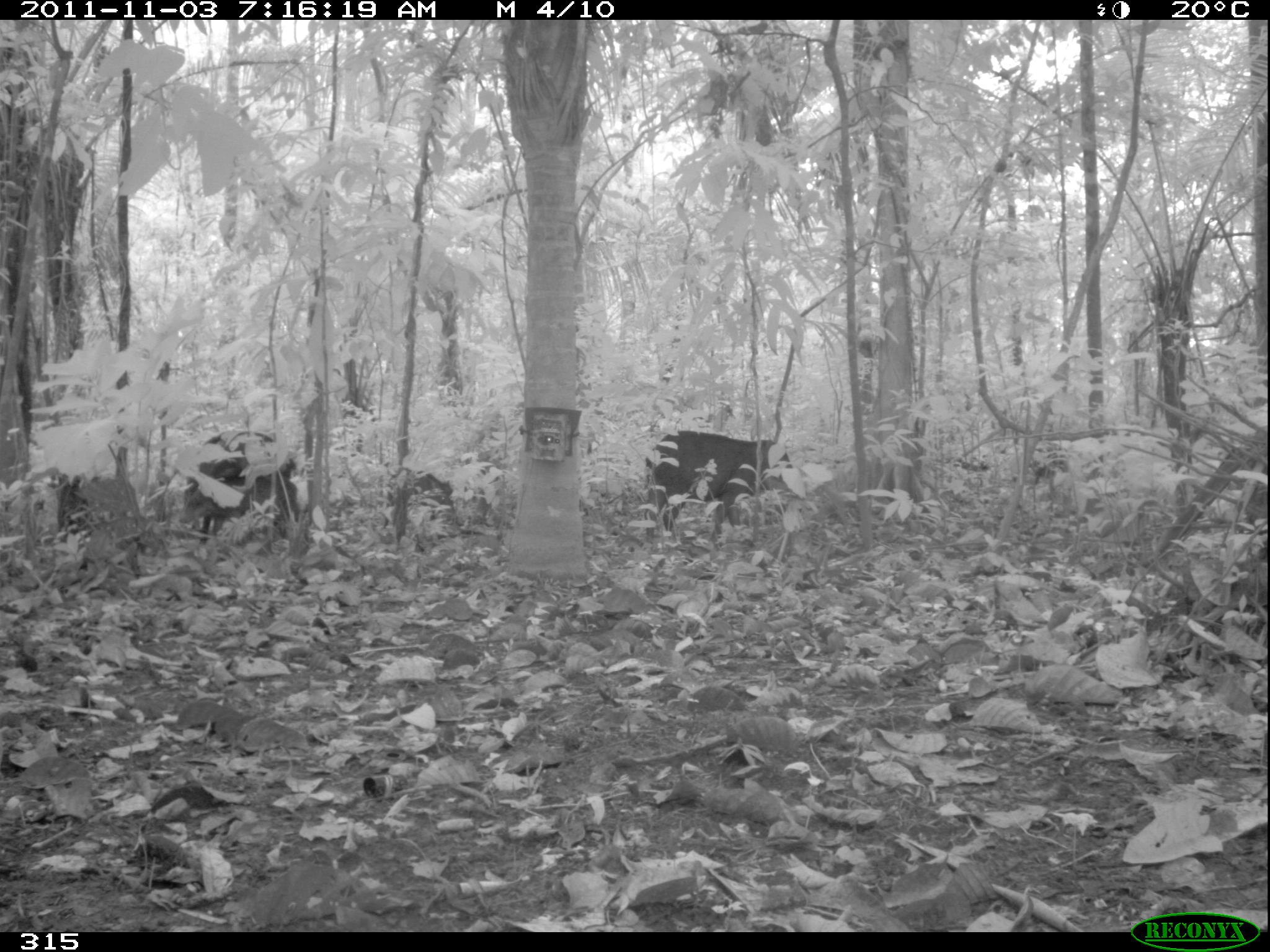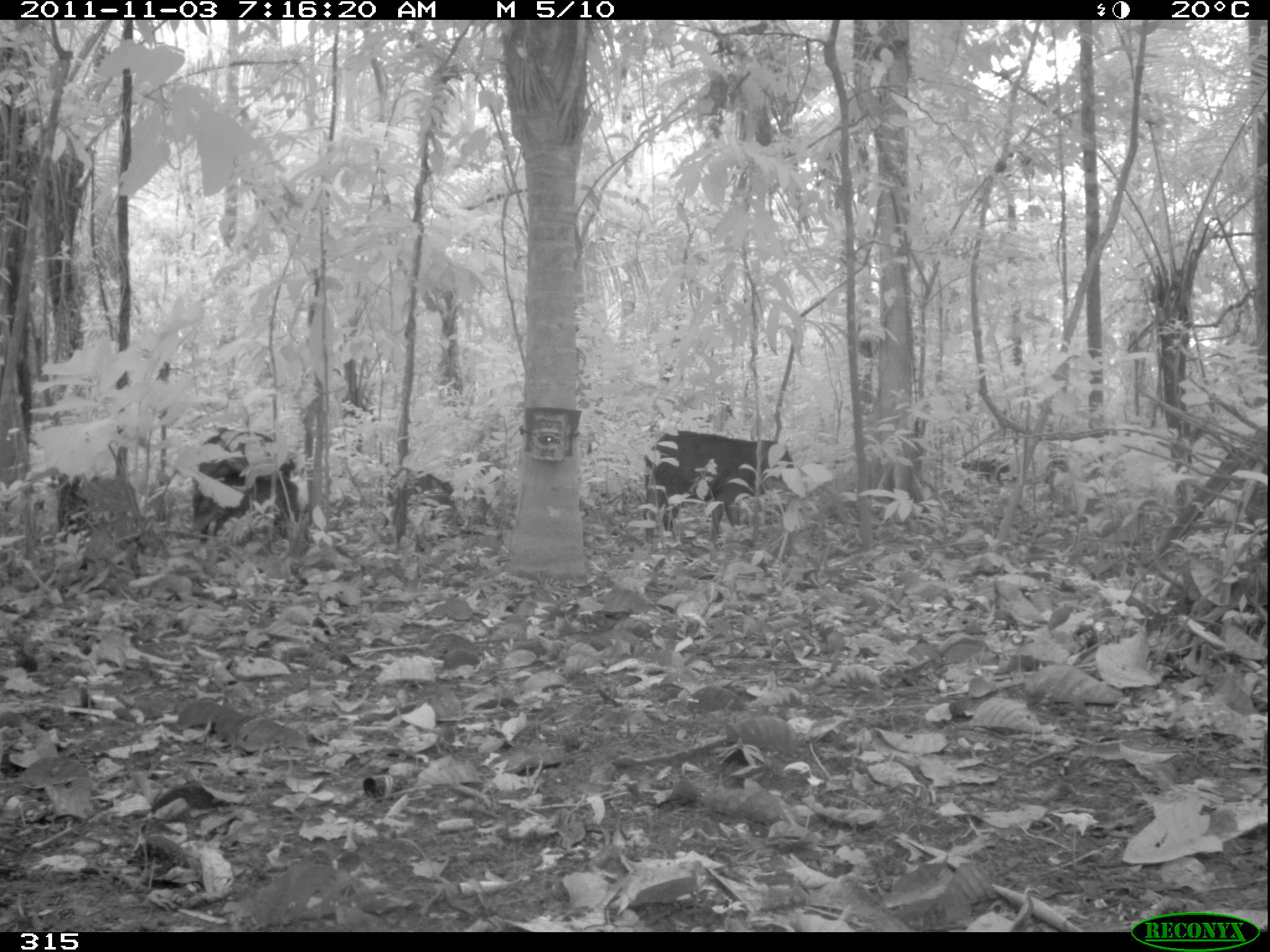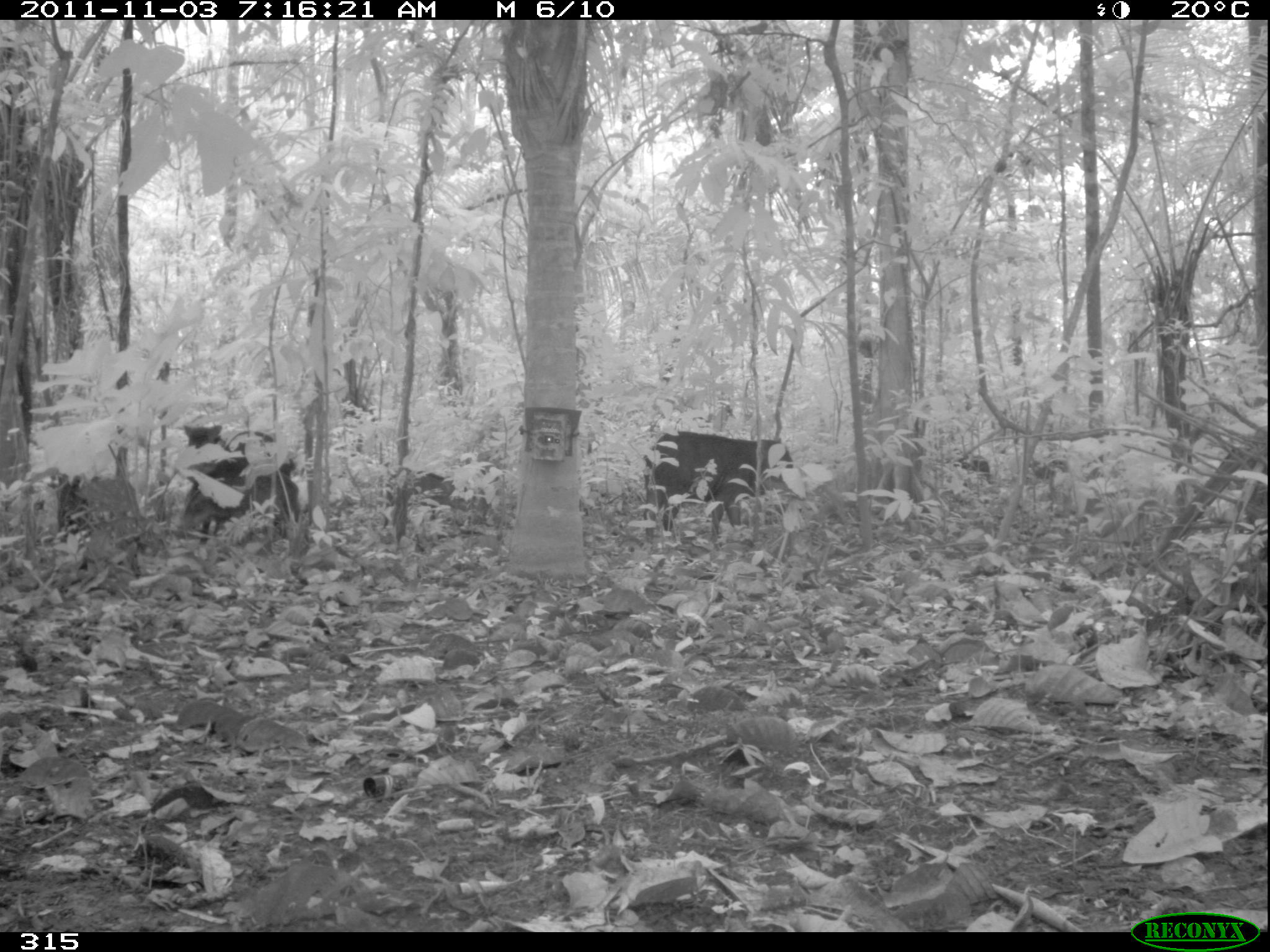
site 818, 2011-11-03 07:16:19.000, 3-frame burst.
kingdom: Animalia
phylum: Chordata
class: Mammalia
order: Artiodactyla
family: Tayassuidae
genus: Tayassu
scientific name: Tayassu pecari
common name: white-lipped peccary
Tayassu pecari (white-lipped peccary).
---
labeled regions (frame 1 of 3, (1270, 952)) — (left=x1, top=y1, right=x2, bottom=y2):
tayassu pecari: (left=645, top=430, right=793, bottom=535); (left=179, top=430, right=299, bottom=543); (left=389, top=468, right=457, bottom=528)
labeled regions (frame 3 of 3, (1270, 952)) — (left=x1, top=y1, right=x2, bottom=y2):
tayassu pecari: (left=644, top=431, right=793, bottom=545); (left=184, top=422, right=295, bottom=542); (left=177, top=476, right=300, bottom=549); (left=381, top=467, right=487, bottom=531); (left=952, top=447, right=991, bottom=487); (left=1025, top=455, right=1070, bottom=488)